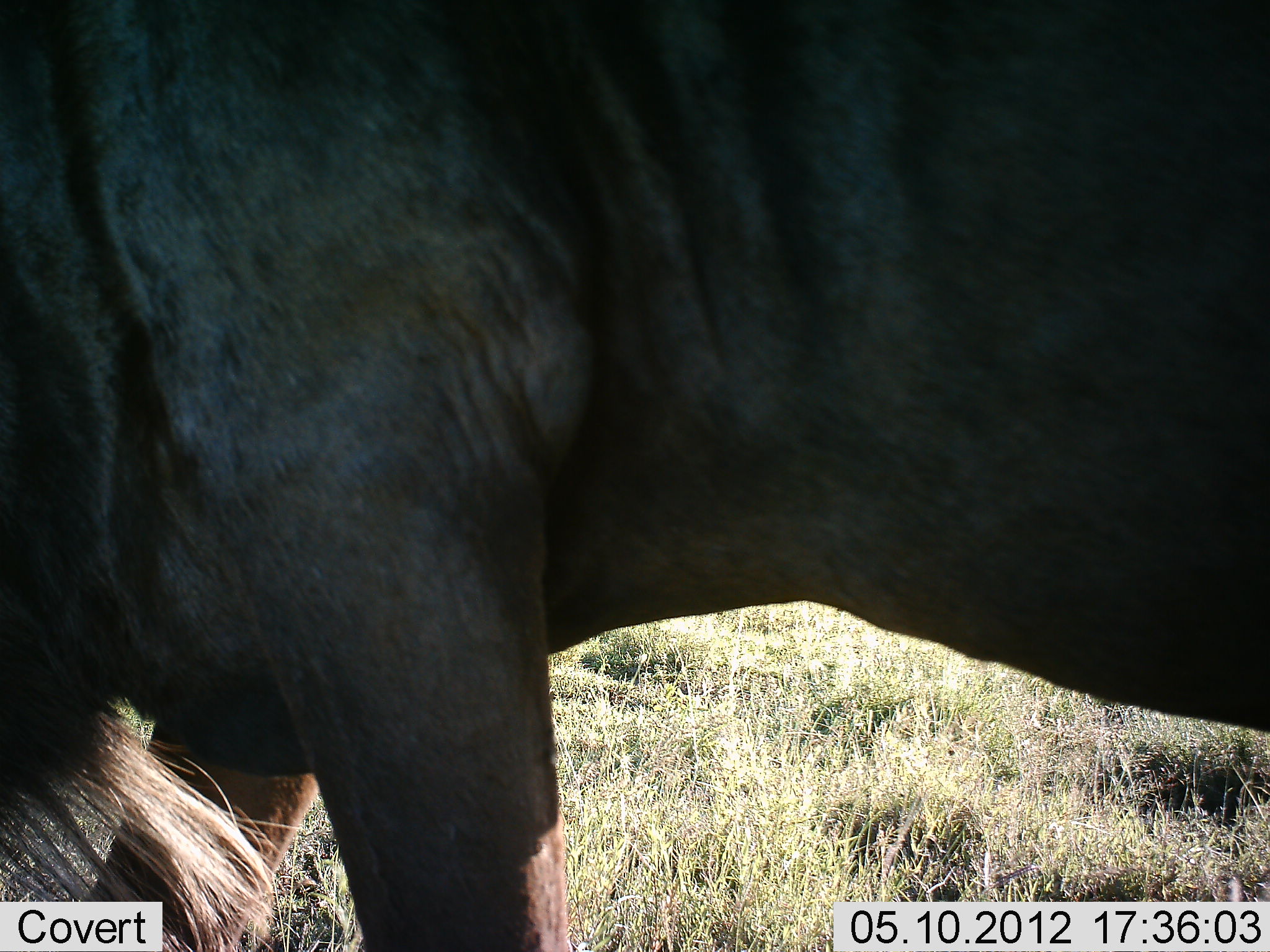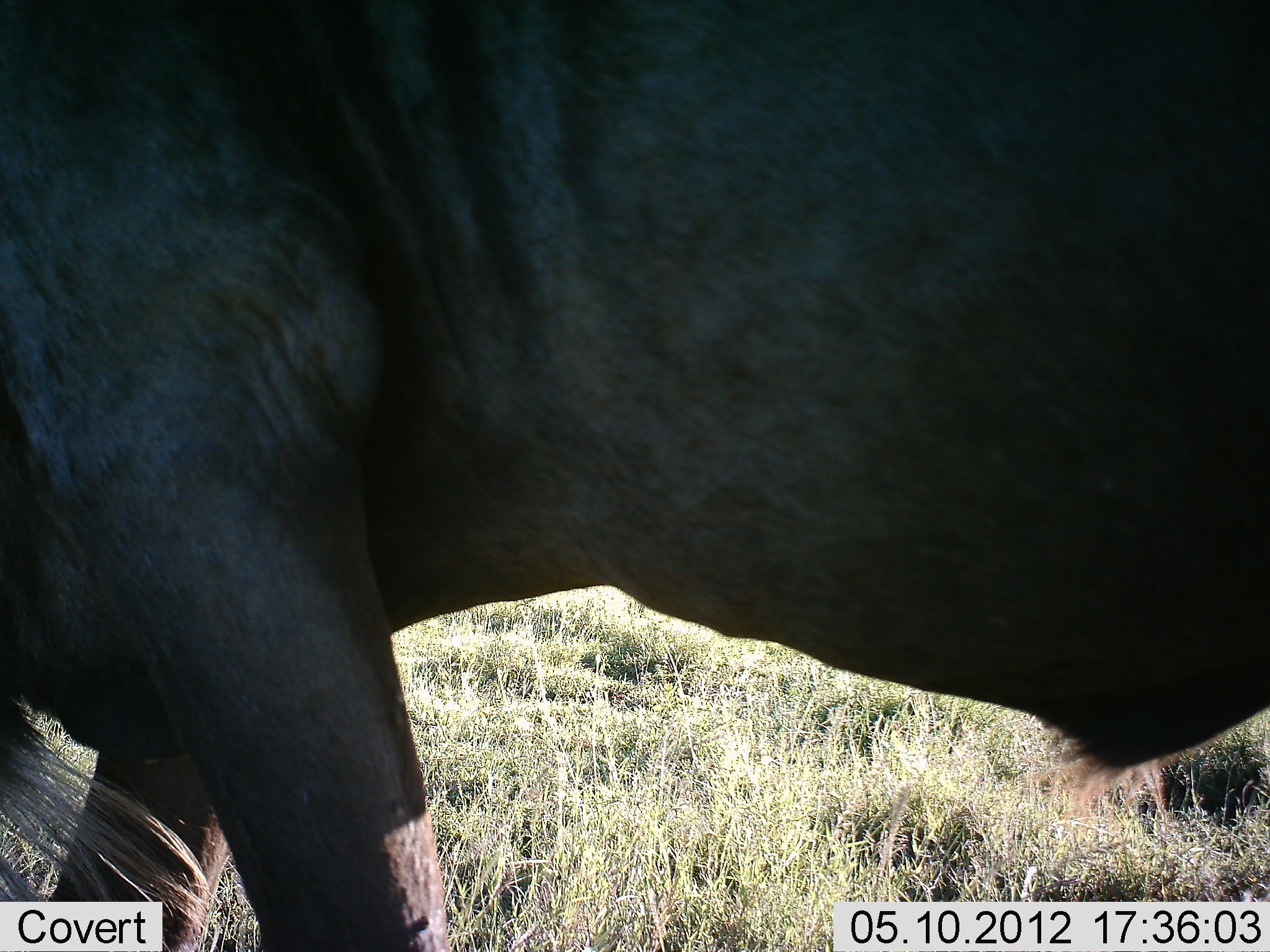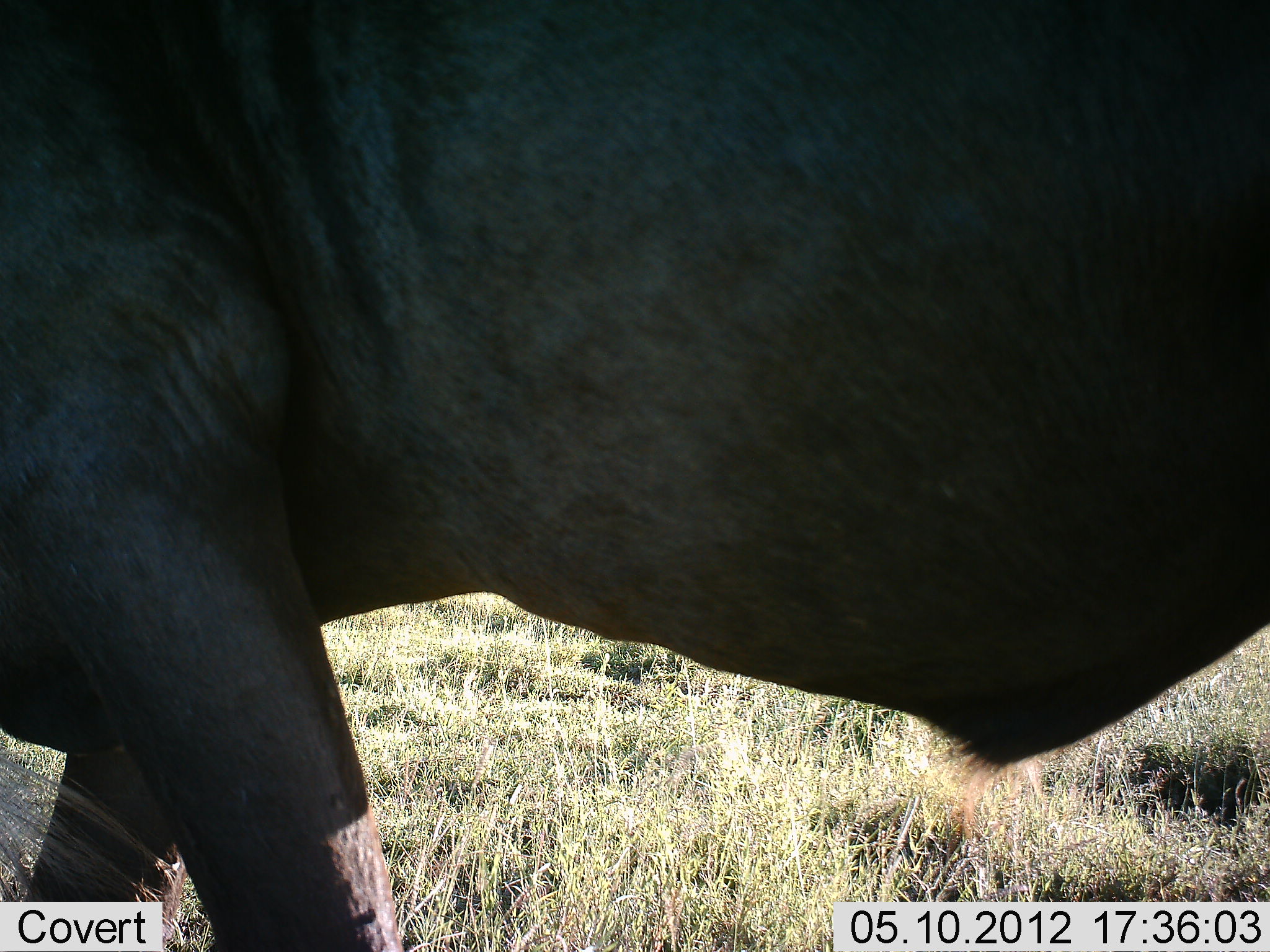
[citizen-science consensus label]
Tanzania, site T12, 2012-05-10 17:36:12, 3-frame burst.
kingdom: Animalia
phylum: Chordata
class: Mammalia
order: Artiodactyla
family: Bovidae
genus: Connochaetes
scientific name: Connochaetes taurinus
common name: blue wildebeest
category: wildebeest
Wildebeest (blue wildebeest) (Connochaetes taurinus), count 1. Behavior (volunteer vote fractions): standing 30%, resting 0%, moving 80%, interacting 0%. Young present (vote fraction): 0%. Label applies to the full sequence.